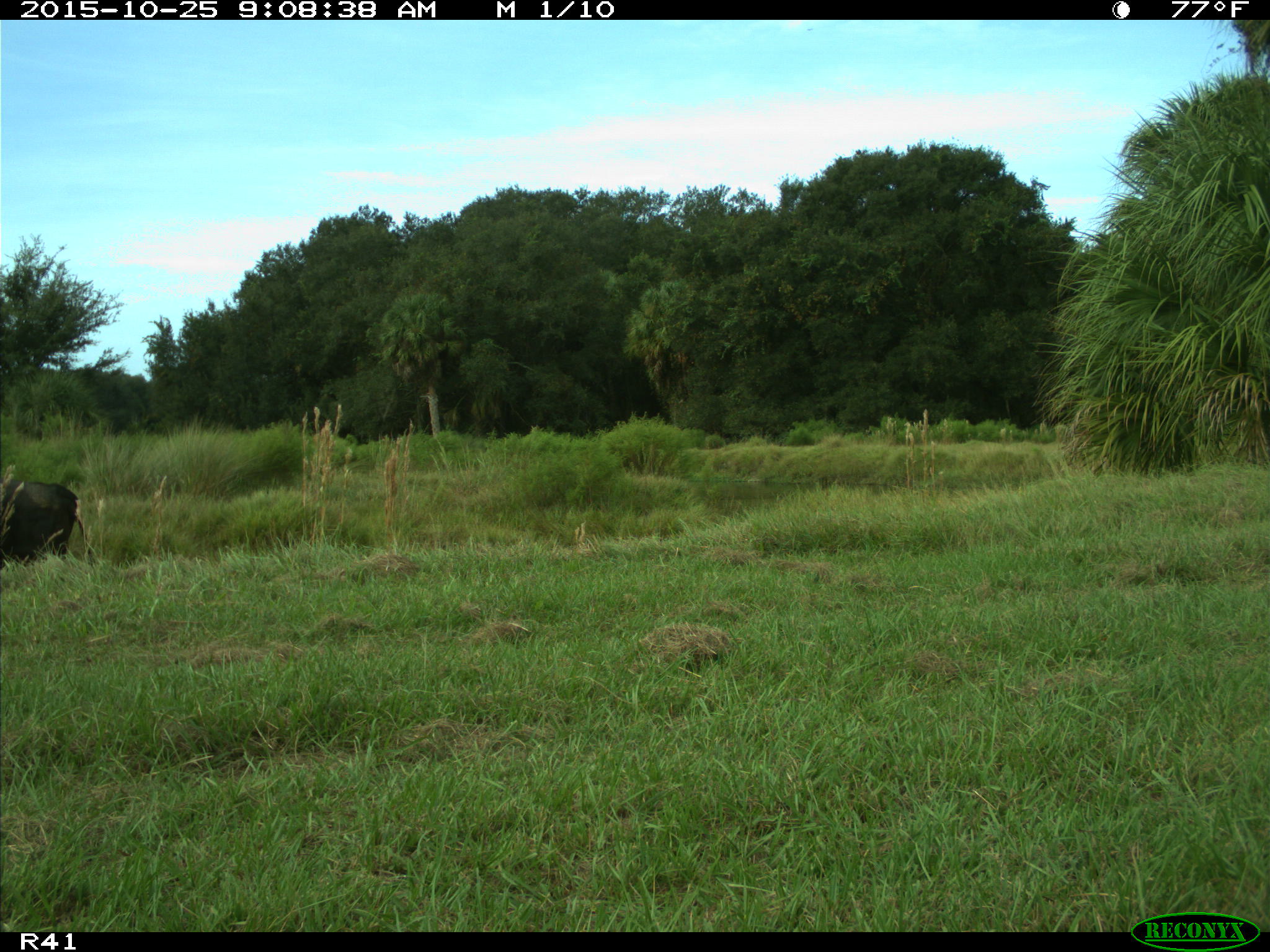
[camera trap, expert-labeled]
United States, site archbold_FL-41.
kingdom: Animalia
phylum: Chordata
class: Mammalia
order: Artiodactyla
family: Bovidae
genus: Bos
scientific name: Bos taurus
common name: domestic cow